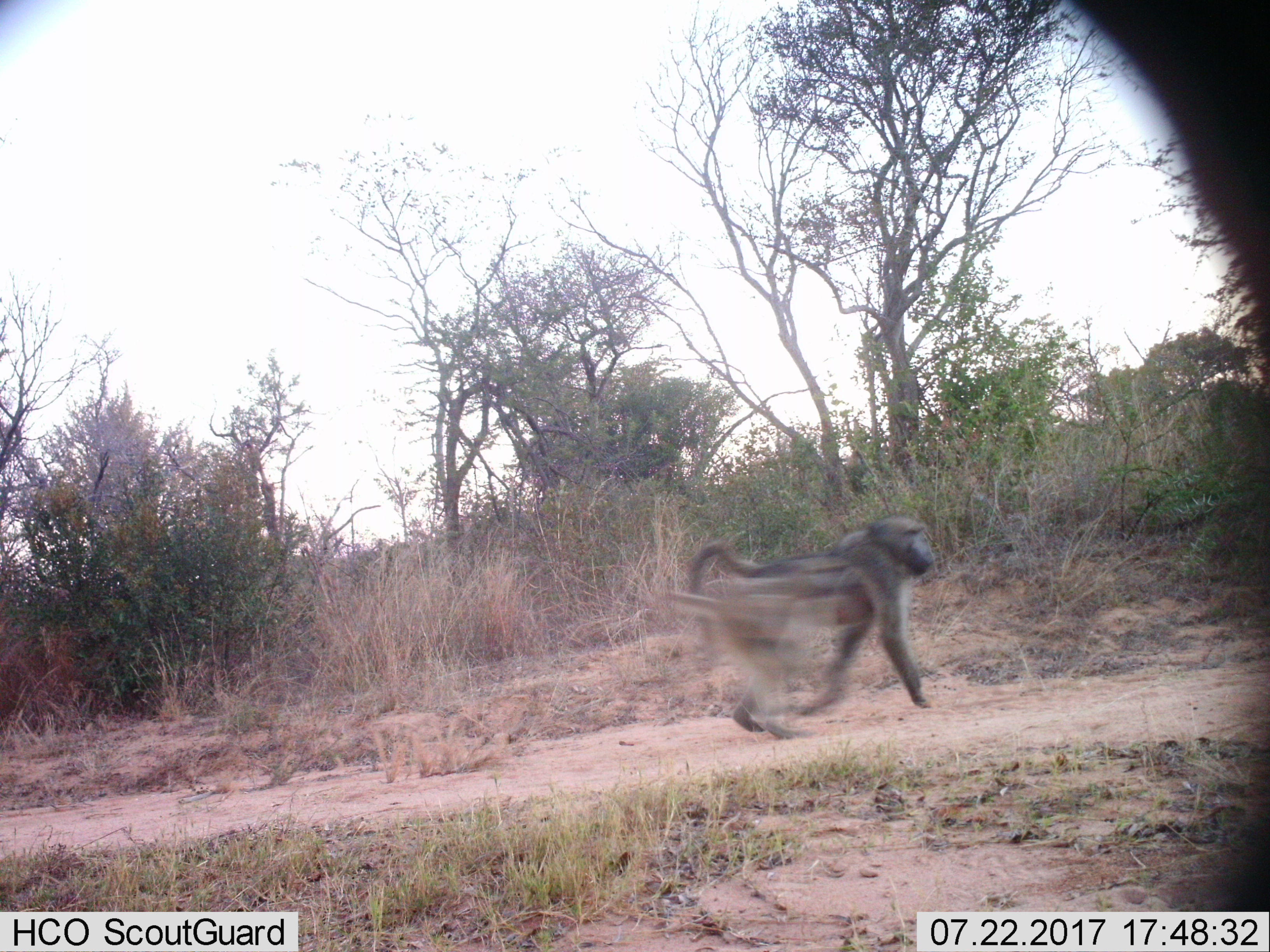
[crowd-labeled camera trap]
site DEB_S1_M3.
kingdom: Animalia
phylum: Chordata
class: Mammalia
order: Primates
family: Cercopithecidae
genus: Papio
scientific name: Papio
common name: baboon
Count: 1.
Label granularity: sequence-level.